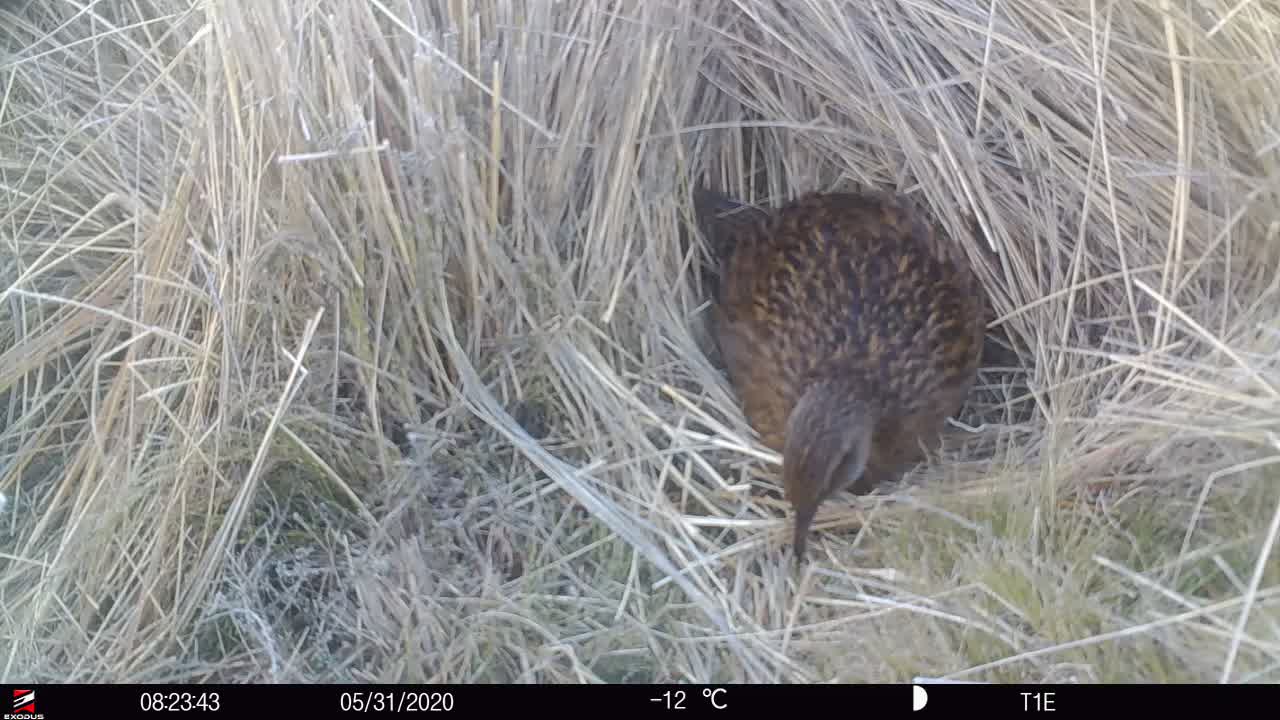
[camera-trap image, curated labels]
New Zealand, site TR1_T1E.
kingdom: Animalia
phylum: Chordata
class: Aves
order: Gruiformes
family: Rallidae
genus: Gallirallus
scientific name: Gallirallus australis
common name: weka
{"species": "weka (Gallirallus australis)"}